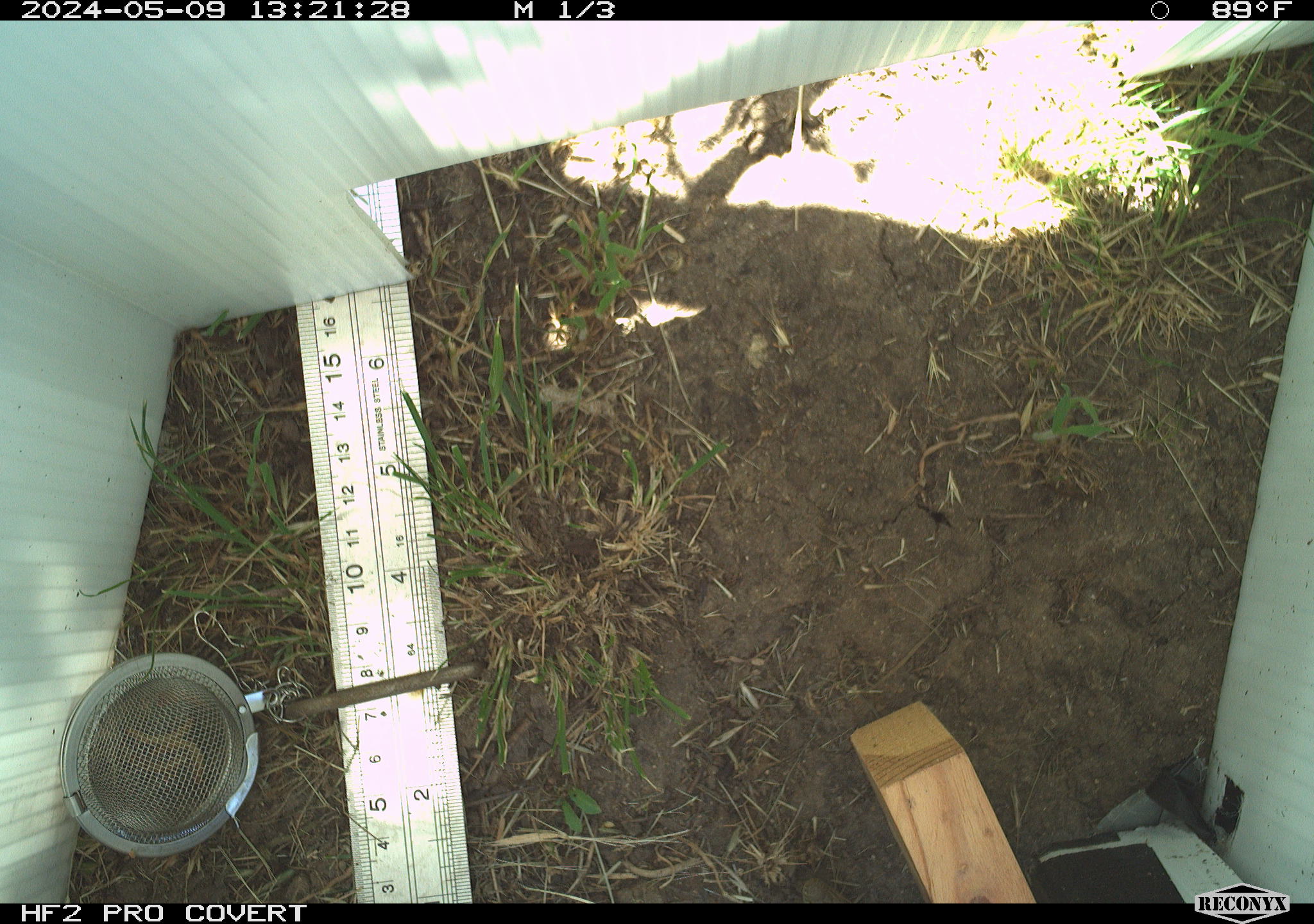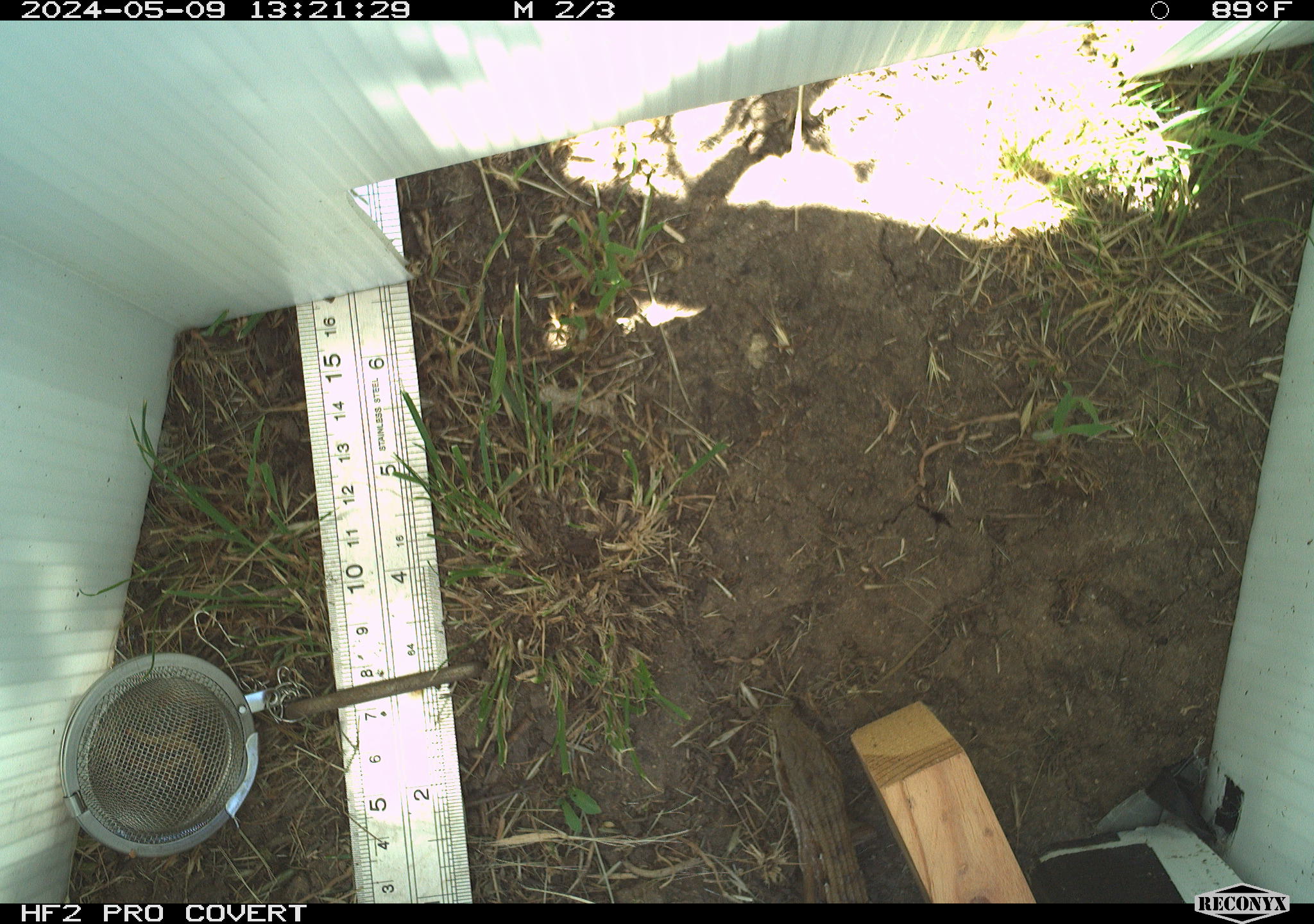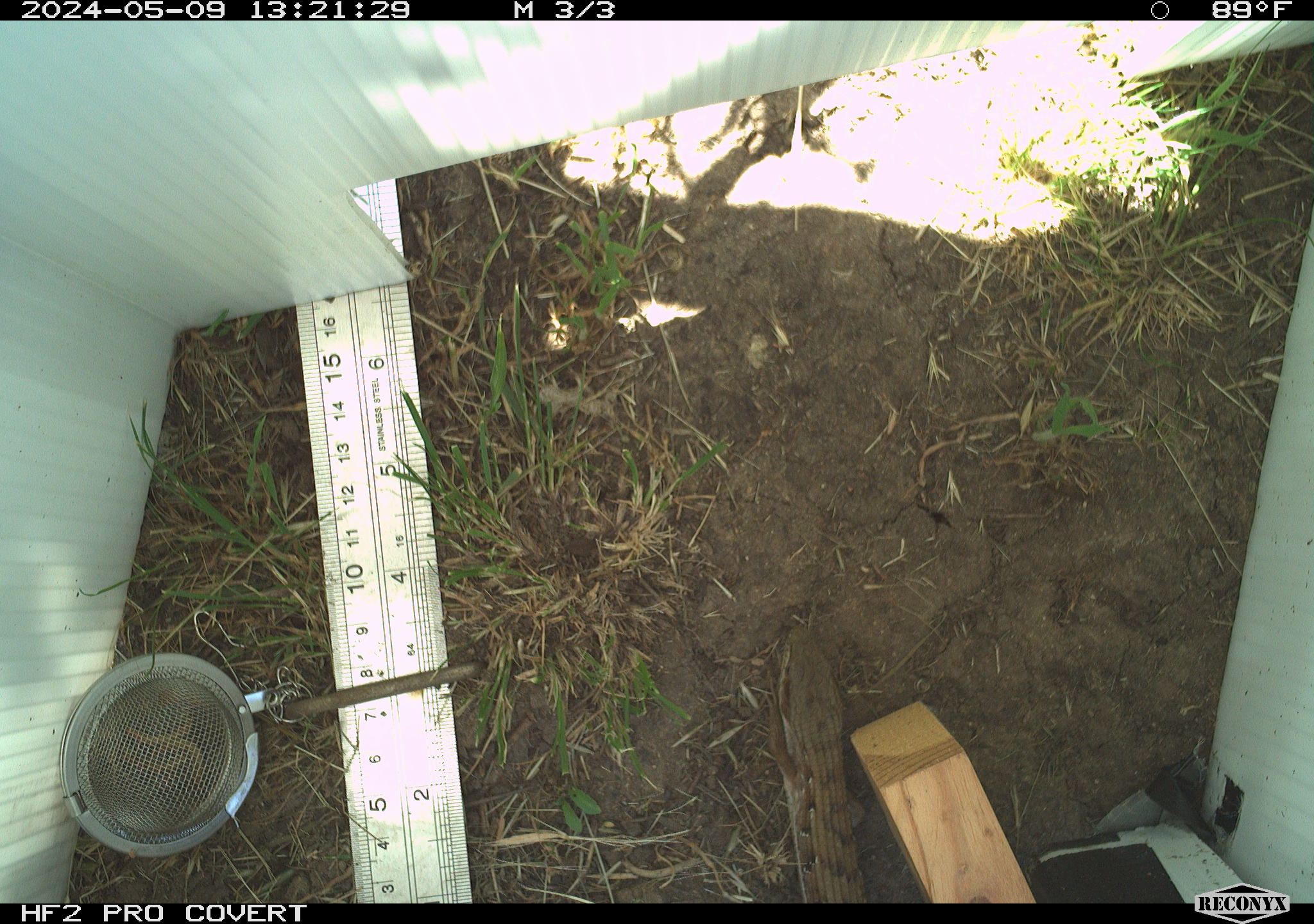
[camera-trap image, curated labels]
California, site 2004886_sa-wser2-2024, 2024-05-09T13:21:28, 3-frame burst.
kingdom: Animalia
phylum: Chordata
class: Reptilia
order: Squamata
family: Anguidae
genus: Elgaria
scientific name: Elgaria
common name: alligator lizards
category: elgaria species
Elgaria species (alligator lizards) (Elgaria).